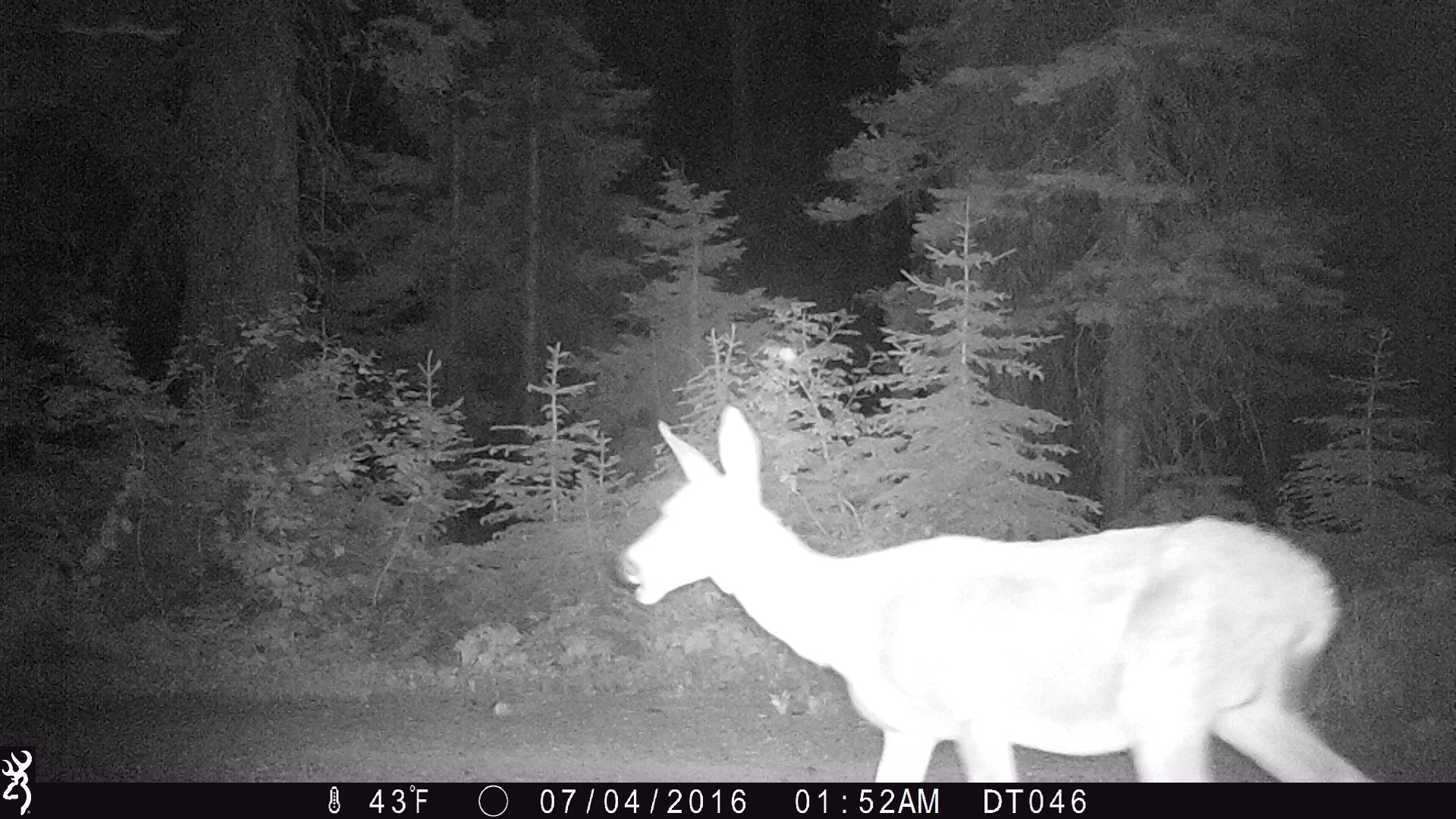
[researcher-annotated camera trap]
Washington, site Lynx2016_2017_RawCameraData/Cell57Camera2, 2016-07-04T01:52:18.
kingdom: Animalia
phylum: Chordata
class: Mammalia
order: Artiodactyla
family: Cervidae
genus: Odocoileus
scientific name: Odocoileus hemionus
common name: mule deer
Odocoileus hemionus (mule deer). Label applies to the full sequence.